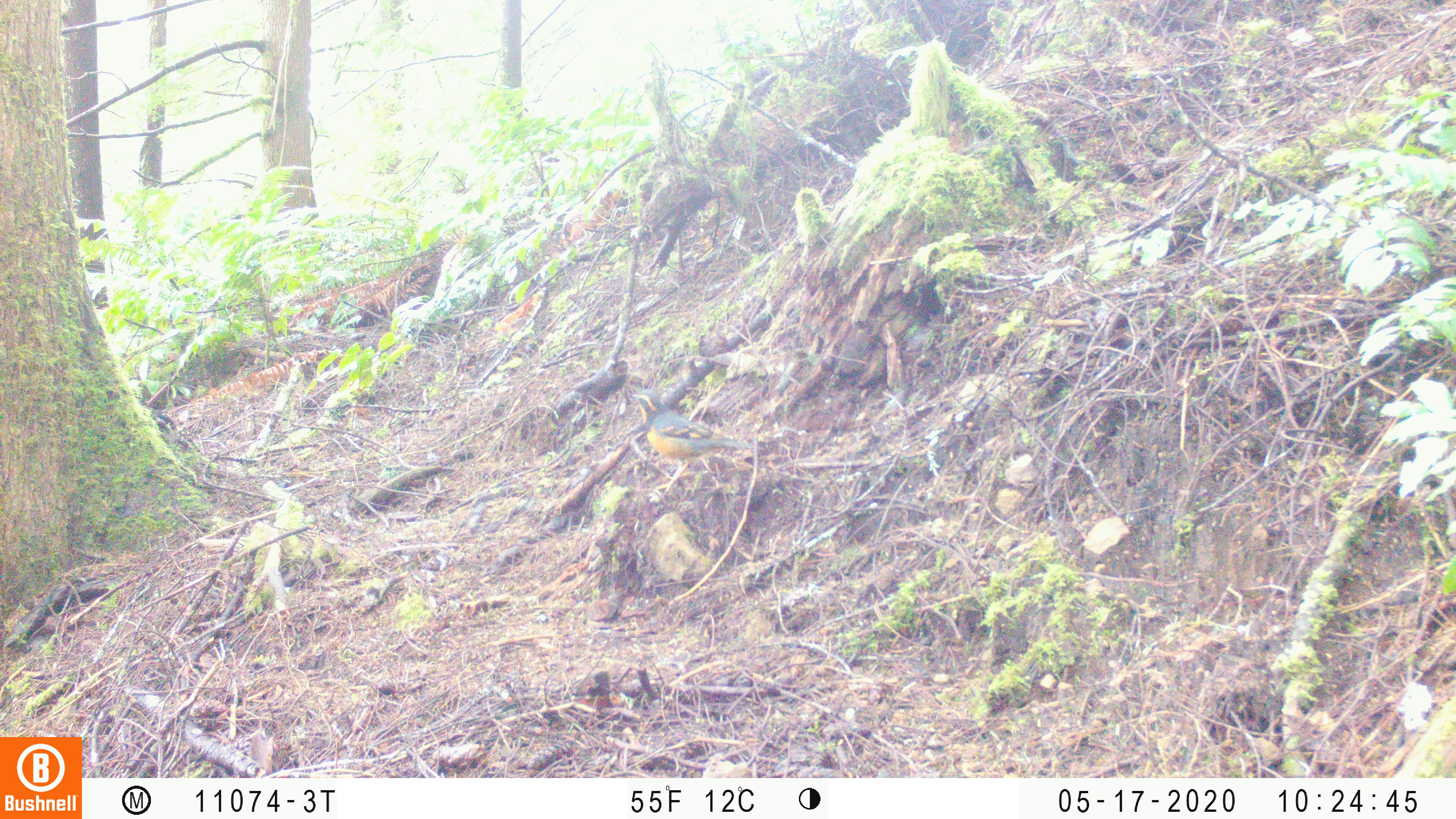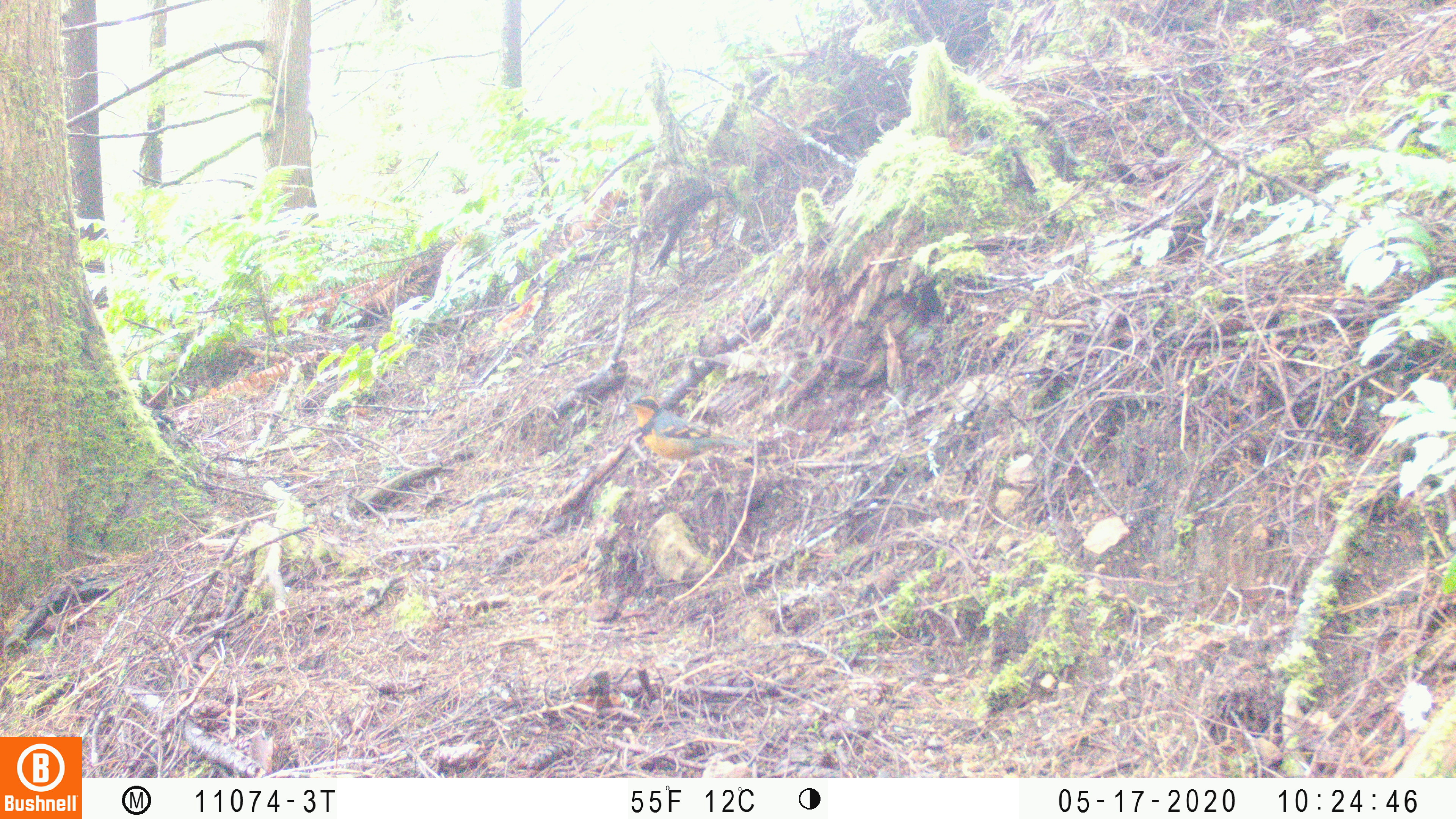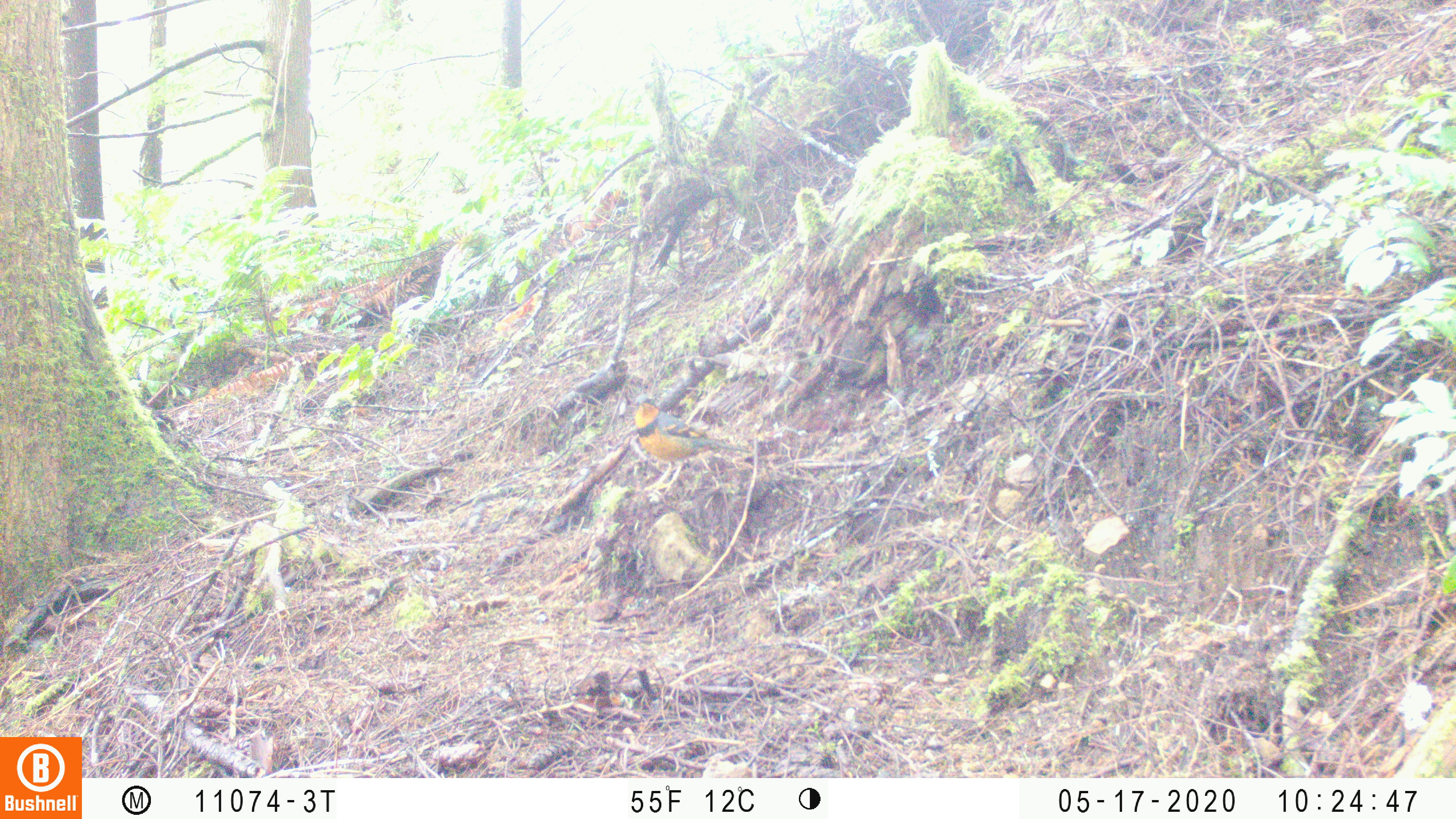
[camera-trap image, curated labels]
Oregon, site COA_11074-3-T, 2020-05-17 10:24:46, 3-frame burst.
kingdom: Animalia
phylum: Chordata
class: Aves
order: Passeriformes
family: Turdidae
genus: Ixoreus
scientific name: Ixoreus naevius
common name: varied thrush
Varied thrush (Ixoreus naevius).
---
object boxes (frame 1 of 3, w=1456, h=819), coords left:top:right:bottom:
varied thrush: 623:385:756:470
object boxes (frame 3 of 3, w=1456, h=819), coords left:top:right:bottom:
varied thrush: 624:391:741:490